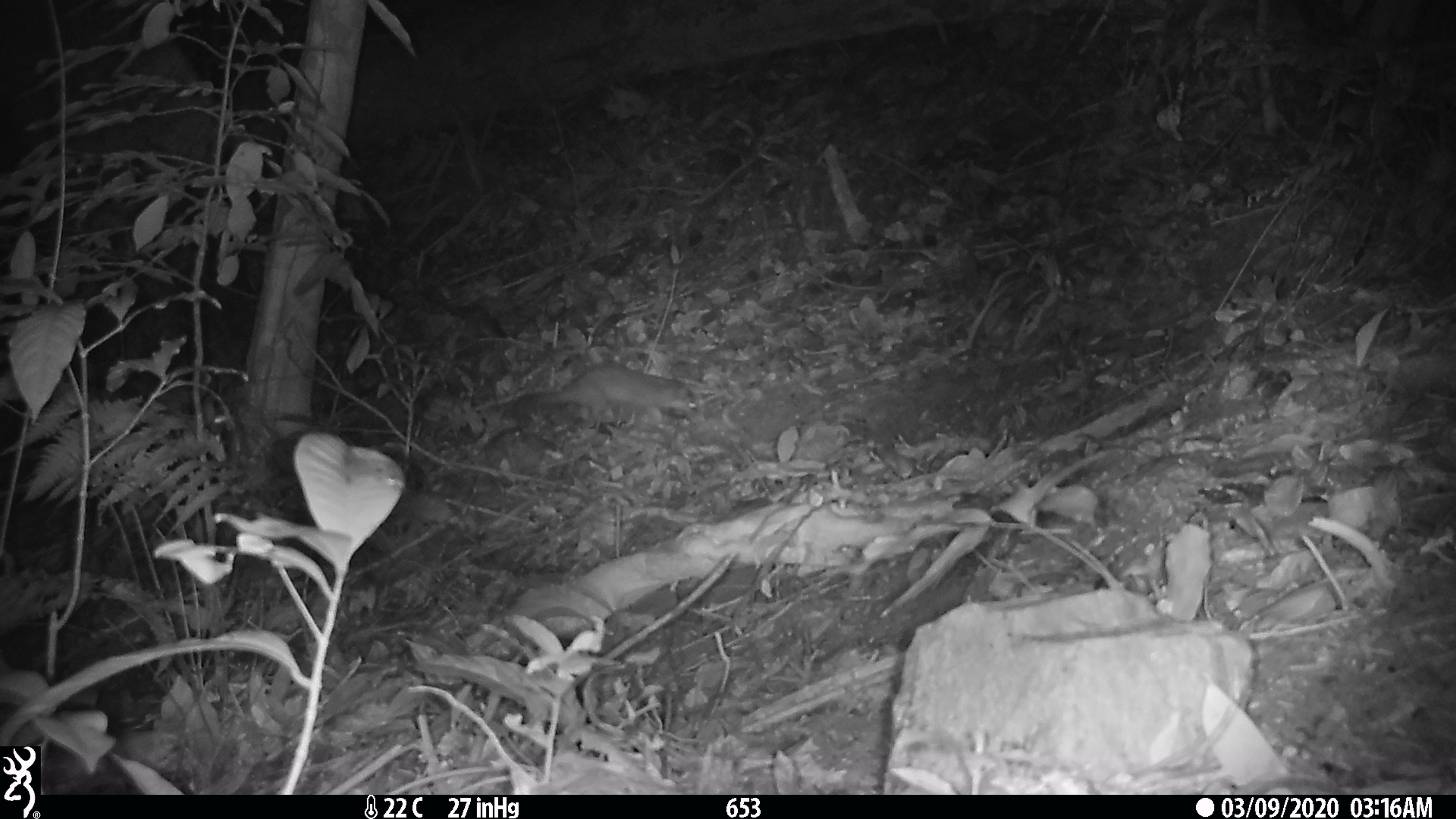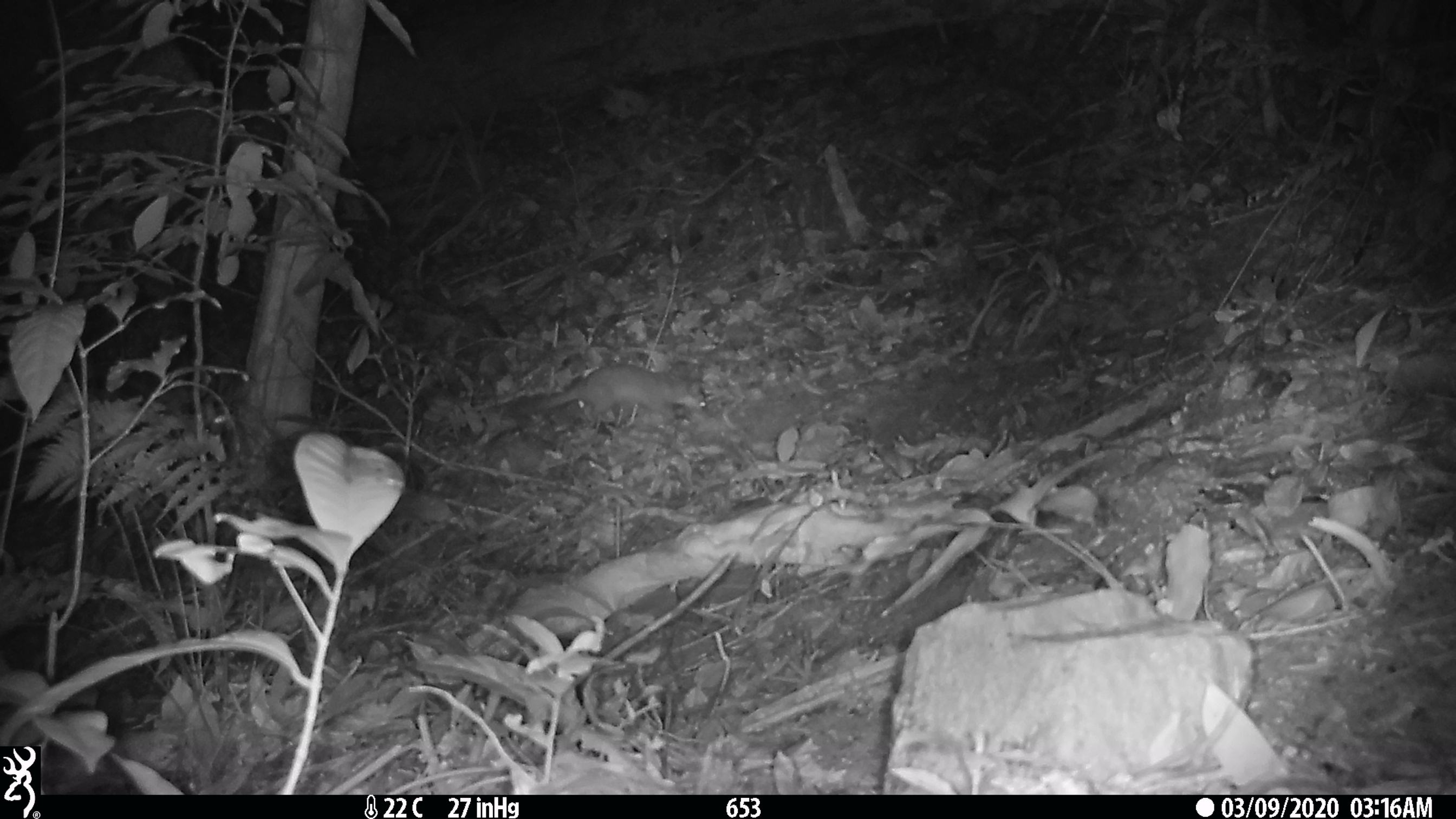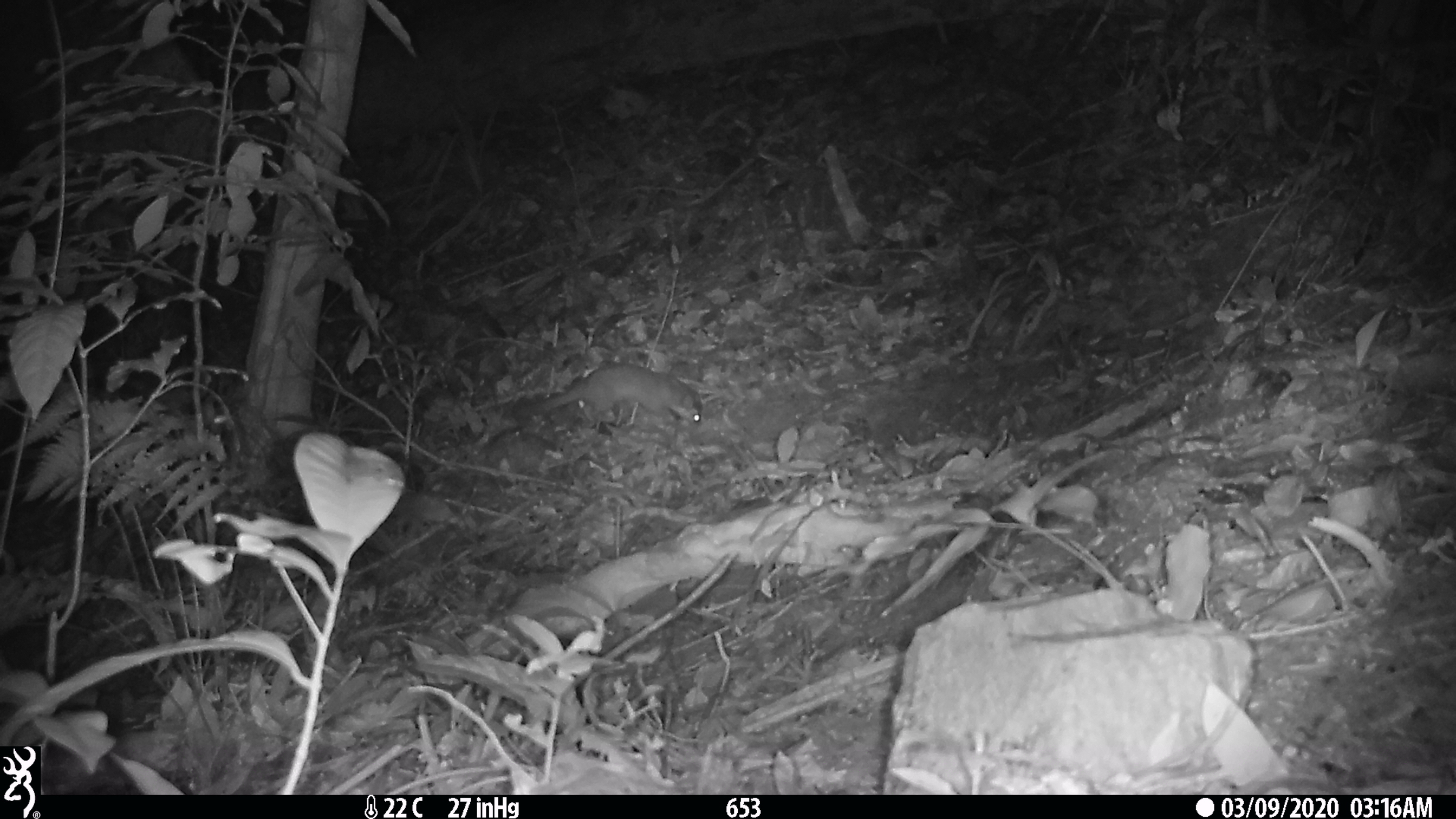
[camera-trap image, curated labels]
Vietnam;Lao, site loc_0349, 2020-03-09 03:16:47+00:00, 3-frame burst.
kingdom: Animalia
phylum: Chordata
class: Mammalia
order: Carnivora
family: Mustelidae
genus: Melogale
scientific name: Melogale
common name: ferret badger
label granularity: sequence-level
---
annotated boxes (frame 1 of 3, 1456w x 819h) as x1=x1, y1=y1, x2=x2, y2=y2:
ferret badger: x1=535, y1=359, x2=706, y2=430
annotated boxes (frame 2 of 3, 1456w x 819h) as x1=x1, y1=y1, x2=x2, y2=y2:
ferret badger: x1=515, y1=363, x2=710, y2=428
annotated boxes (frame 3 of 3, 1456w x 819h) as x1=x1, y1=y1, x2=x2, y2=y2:
ferret badger: x1=513, y1=361, x2=703, y2=429